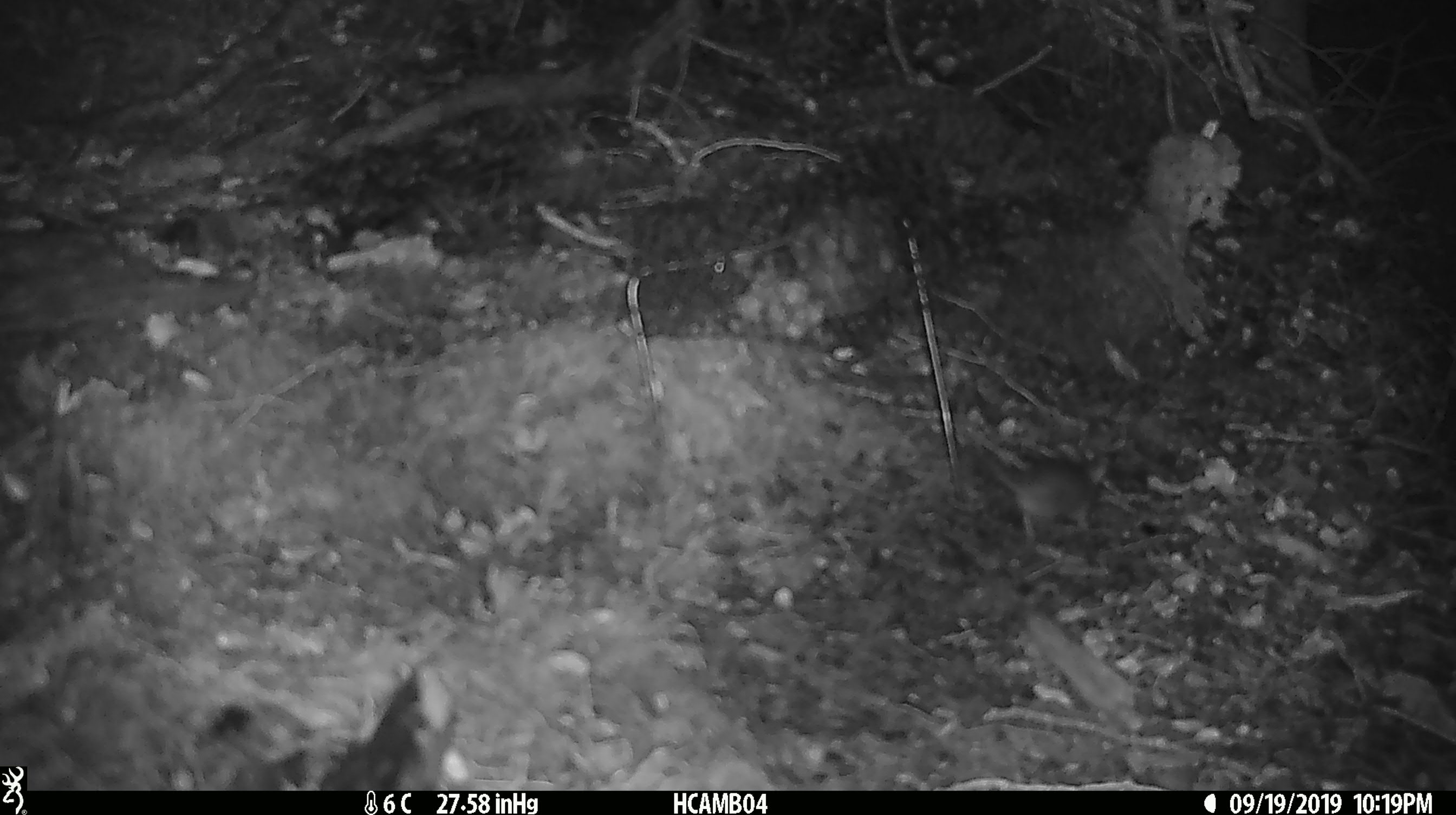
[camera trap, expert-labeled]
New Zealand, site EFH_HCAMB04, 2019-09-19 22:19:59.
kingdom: Animalia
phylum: Chordata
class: Mammalia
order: Rodentia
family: Muridae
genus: Mus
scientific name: Mus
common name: mouse